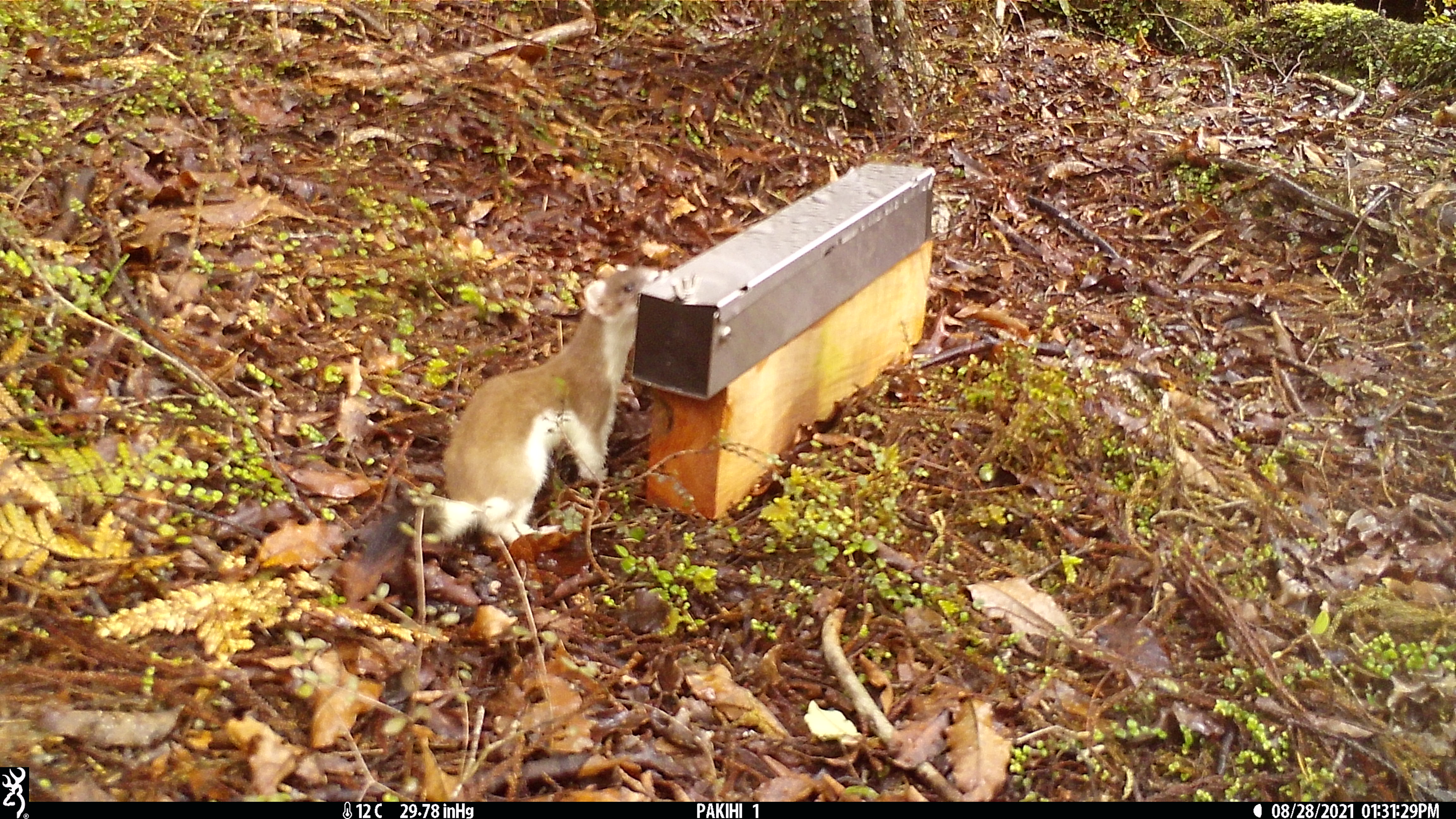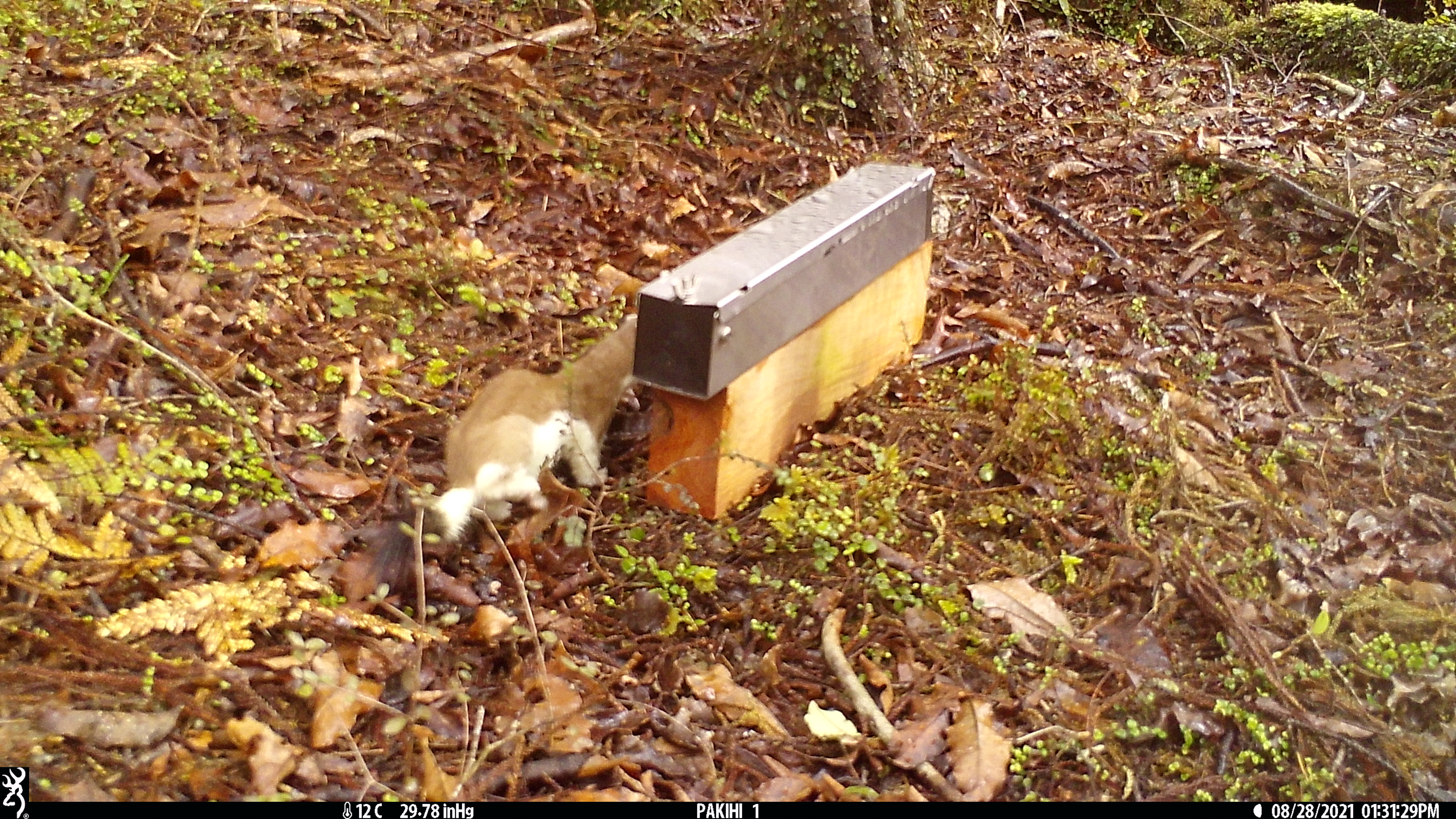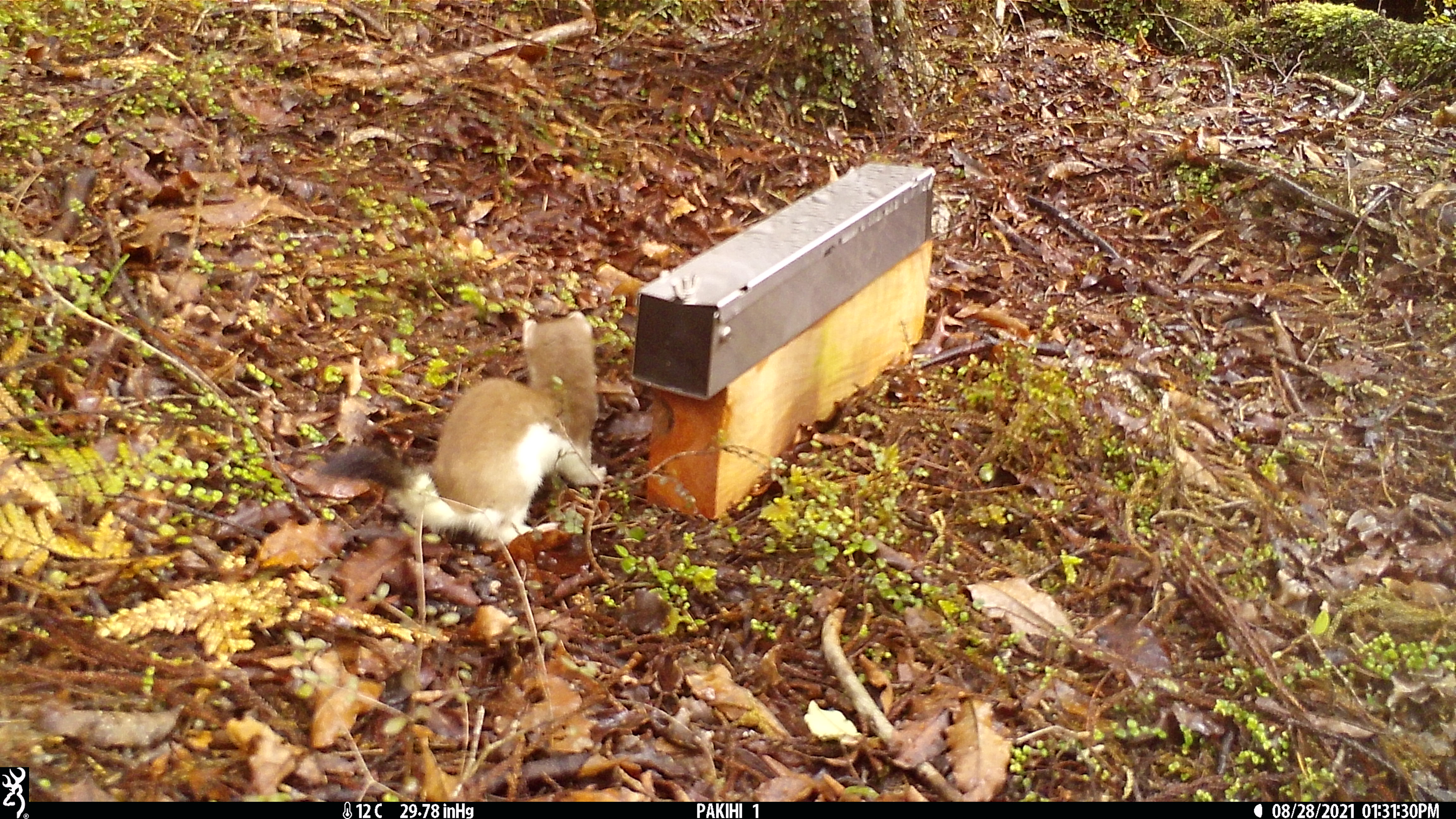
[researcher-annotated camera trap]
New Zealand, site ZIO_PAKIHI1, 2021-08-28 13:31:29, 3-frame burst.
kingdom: Animalia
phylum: Chordata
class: Mammalia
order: Carnivora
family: Mustelidae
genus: Mustela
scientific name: Mustela erminea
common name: stoat